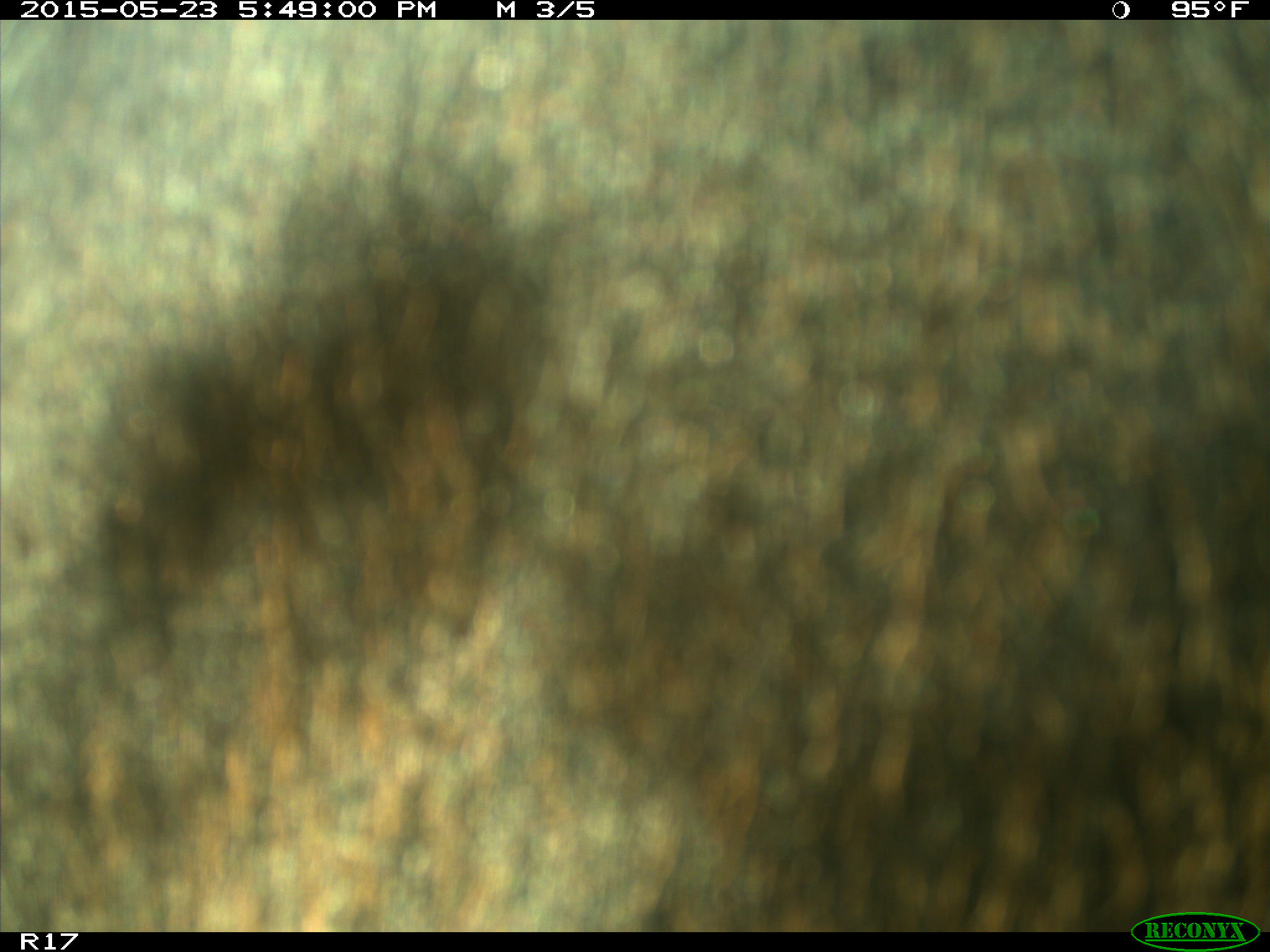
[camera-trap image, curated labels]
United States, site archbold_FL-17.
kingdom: Animalia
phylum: Chordata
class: Mammalia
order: Artiodactyla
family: Bovidae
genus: Bos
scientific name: Bos taurus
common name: domestic cow